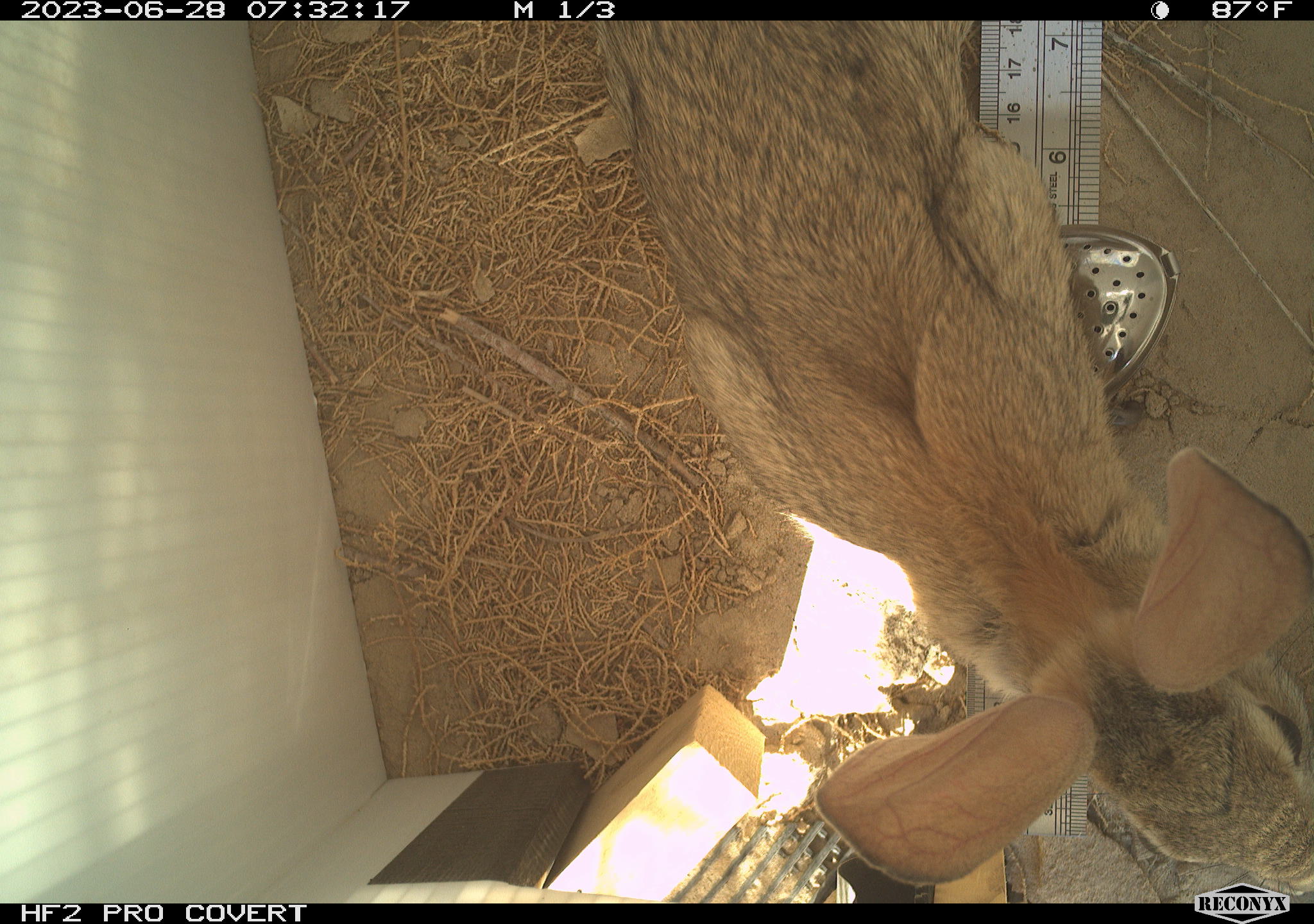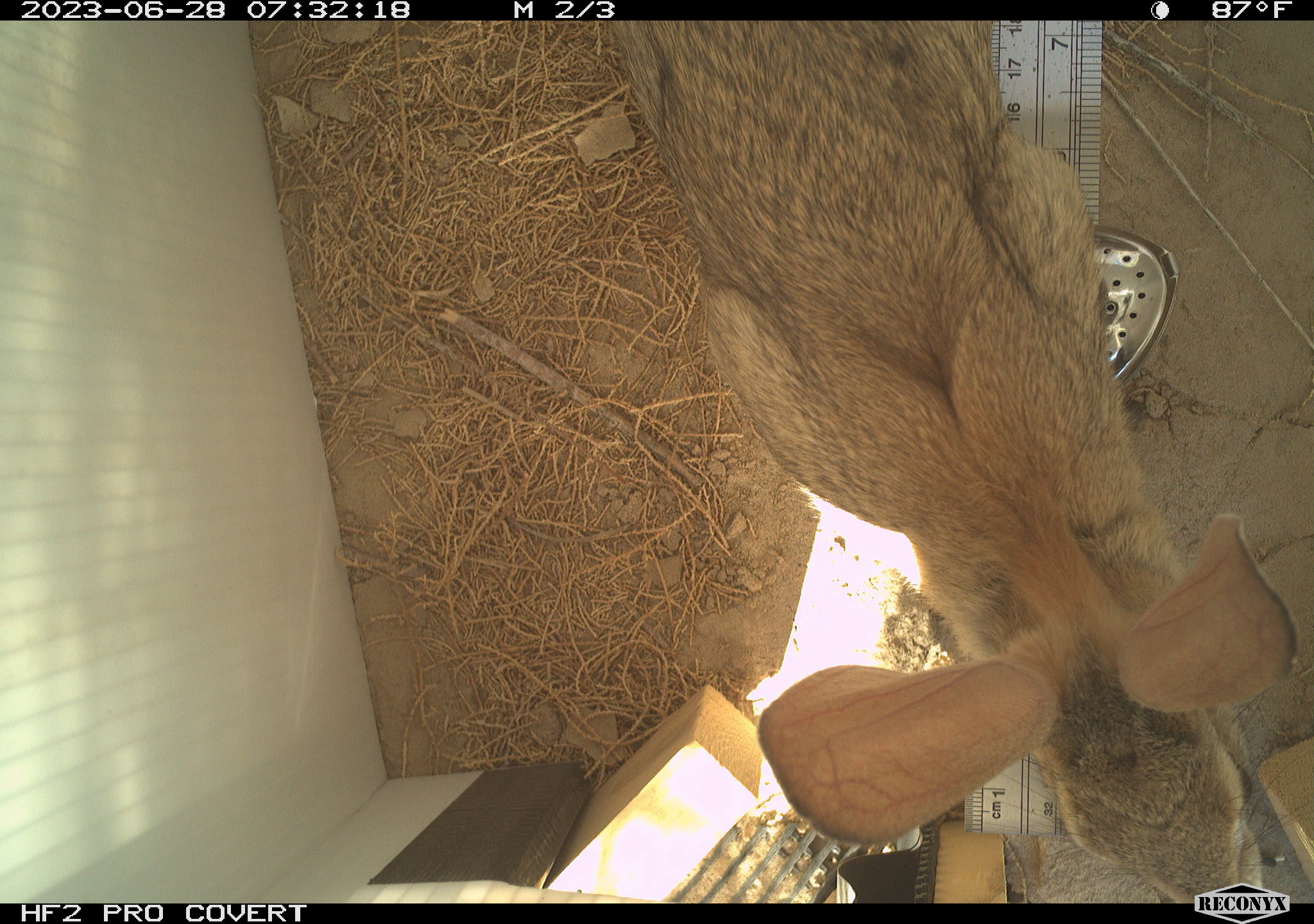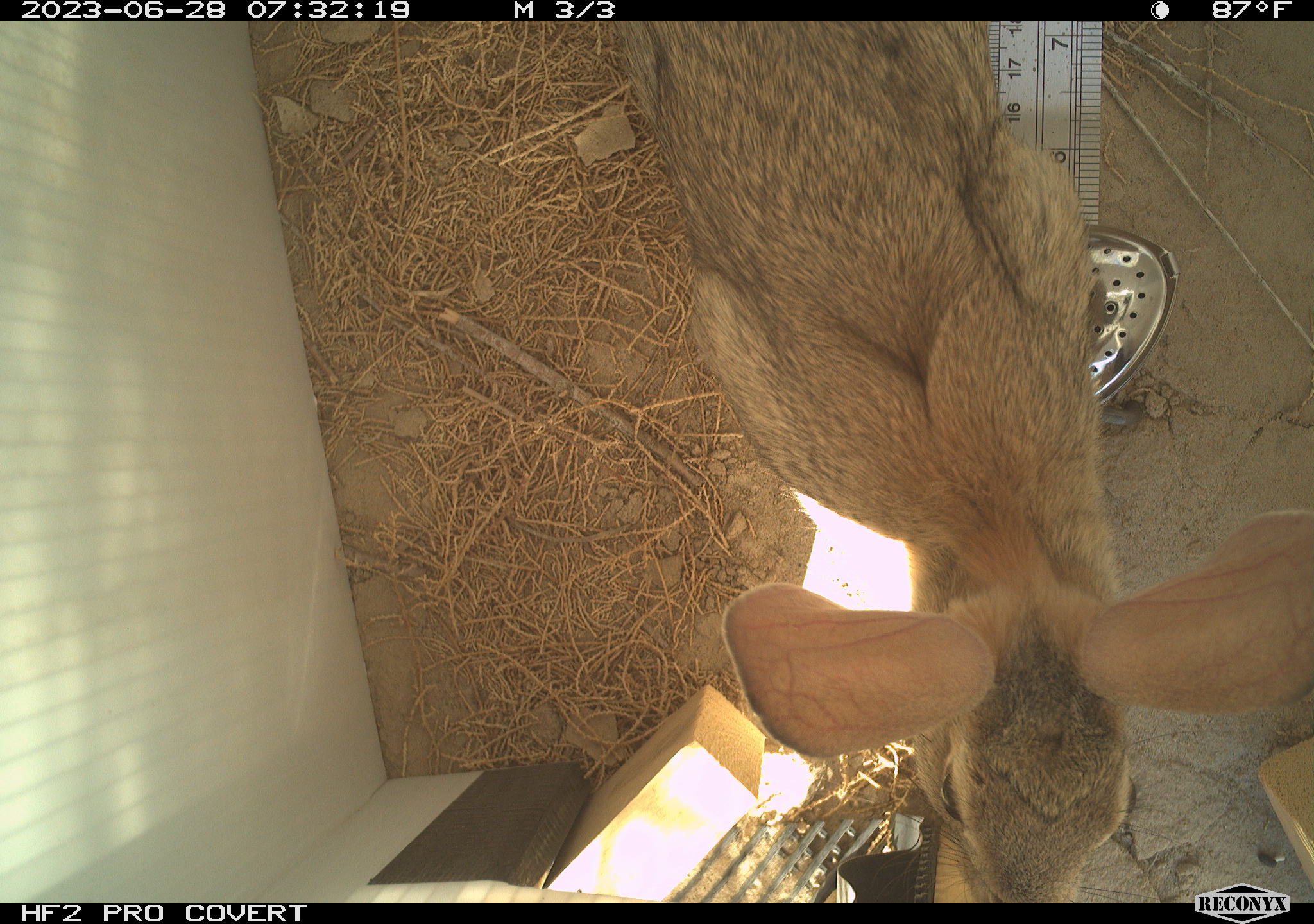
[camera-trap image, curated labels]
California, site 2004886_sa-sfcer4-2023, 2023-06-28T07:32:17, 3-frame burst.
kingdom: Animalia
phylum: Chordata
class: Mammalia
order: Lagomorpha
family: Leporidae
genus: Sylvilagus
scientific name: Sylvilagus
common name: cottontail rabbits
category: sylvilagus species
Sylvilagus species (cottontail rabbits) (Sylvilagus).